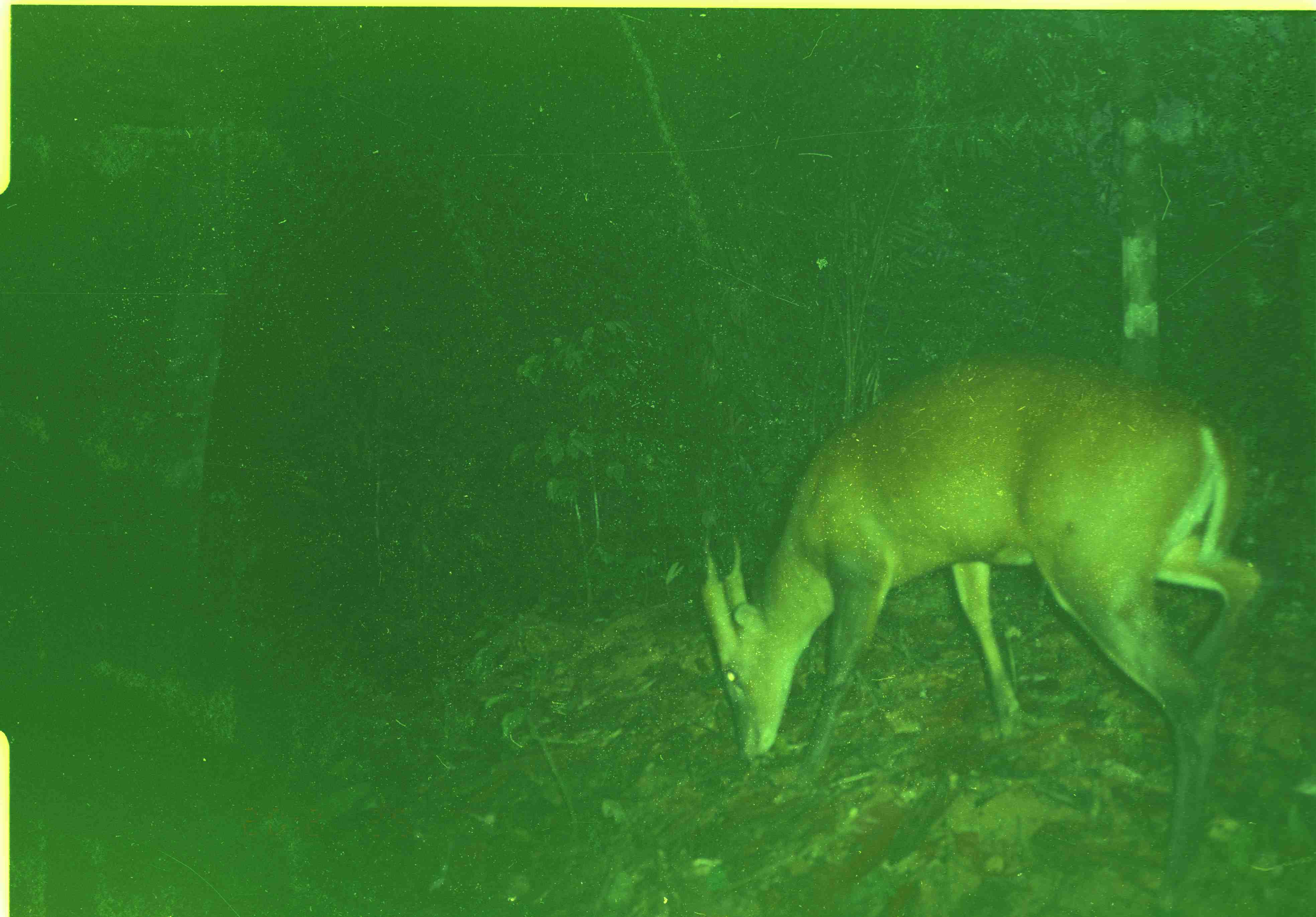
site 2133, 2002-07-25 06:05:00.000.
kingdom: Animalia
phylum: Chordata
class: Mammalia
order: Artiodactyla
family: Cervidae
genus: Muntiacus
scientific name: Muntiacus muntjak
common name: southern red muntjac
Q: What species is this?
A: Muntiacus muntjak (southern red muntjac).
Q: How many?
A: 1.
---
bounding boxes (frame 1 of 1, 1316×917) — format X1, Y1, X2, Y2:
muntiacus muntjak: 697, 354, 1265, 913